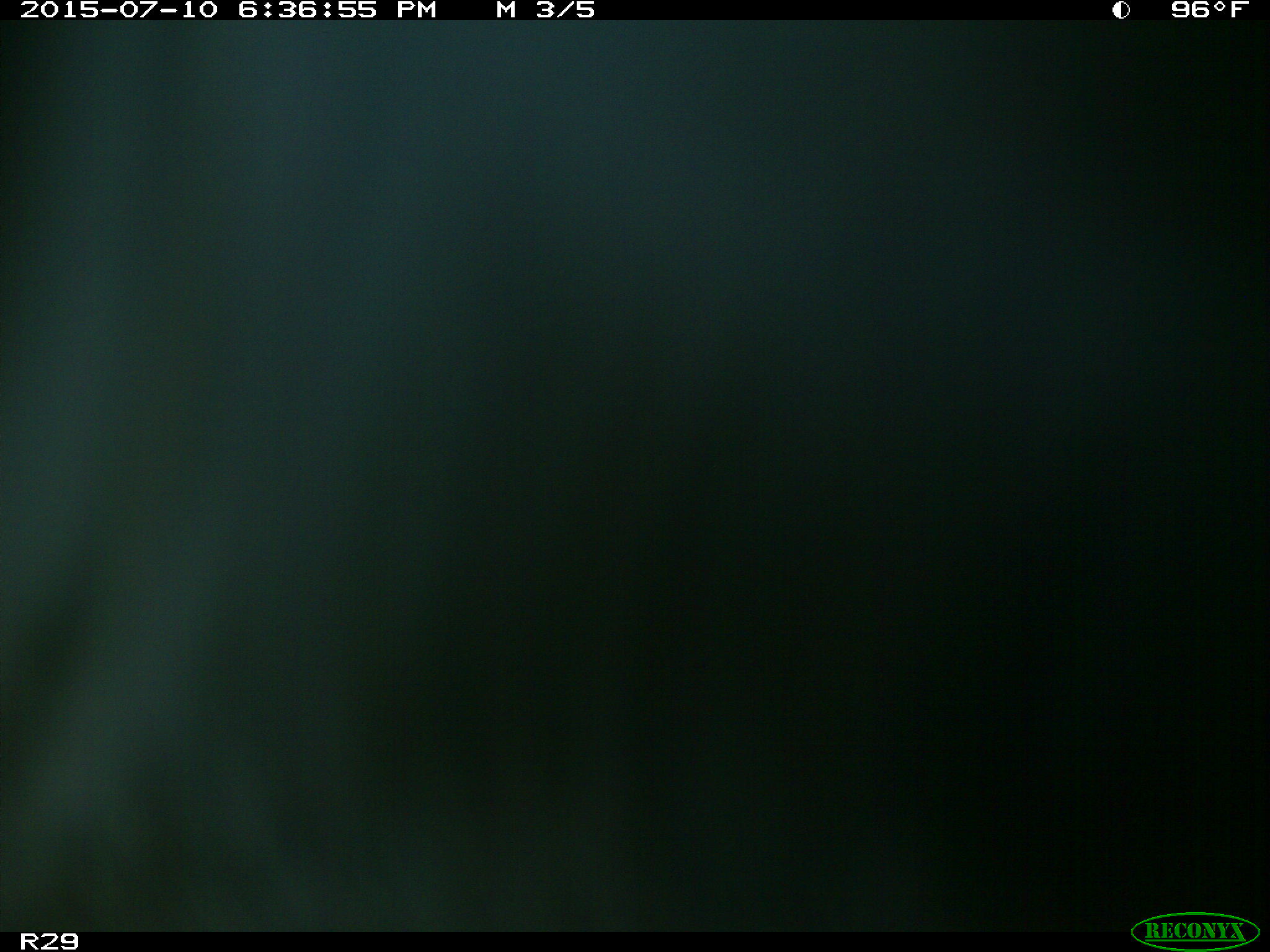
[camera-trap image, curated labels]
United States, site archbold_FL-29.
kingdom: Animalia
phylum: Chordata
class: Mammalia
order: Artiodactyla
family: Bovidae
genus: Bos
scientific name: Bos taurus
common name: domestic cow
Bos taurus (domestic cow).